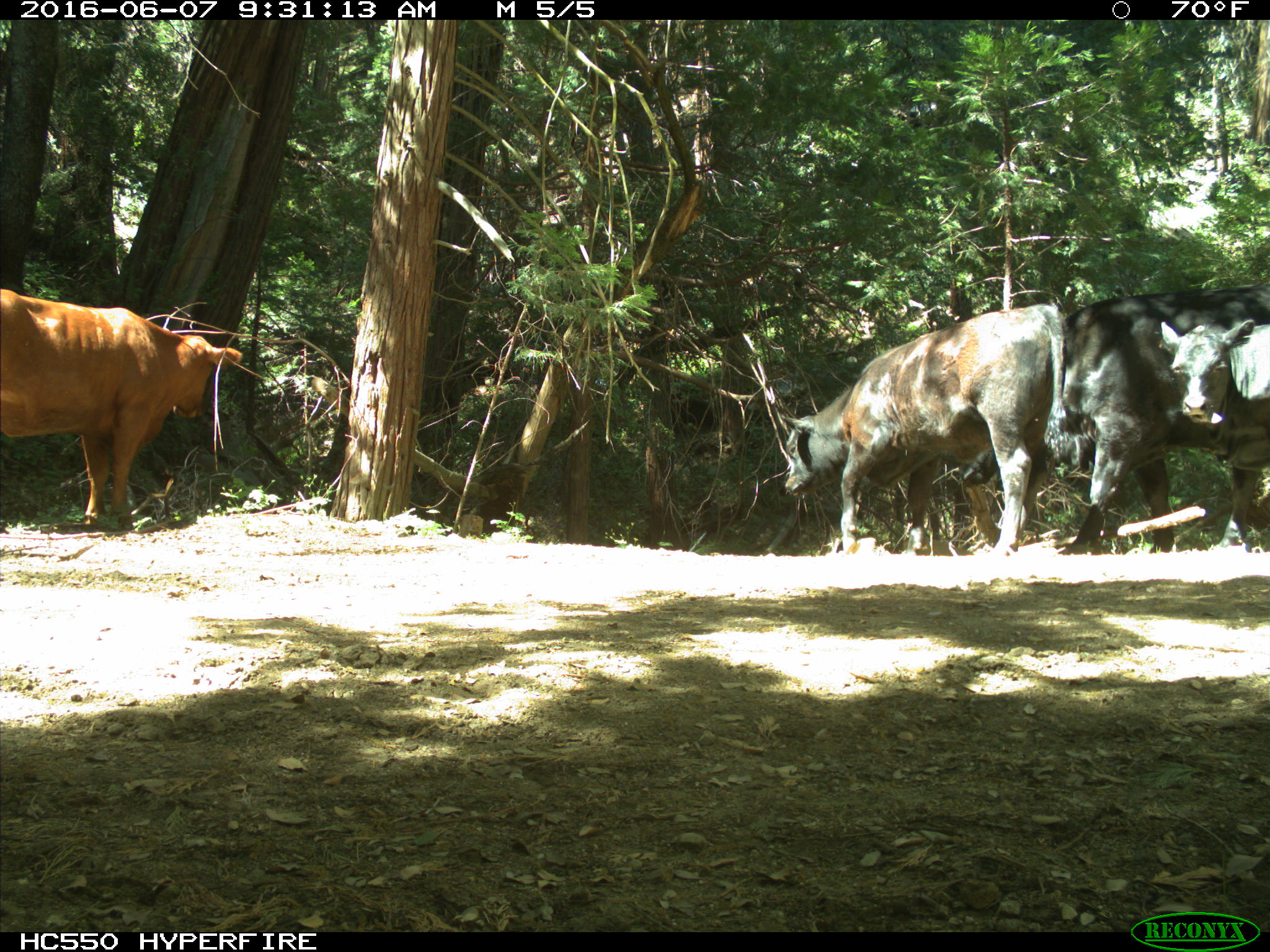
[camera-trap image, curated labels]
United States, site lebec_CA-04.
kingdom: Animalia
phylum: Chordata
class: Mammalia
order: Artiodactyla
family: Bovidae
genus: Bos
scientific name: Bos taurus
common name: domestic cow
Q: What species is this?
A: Bos taurus (domestic cow).